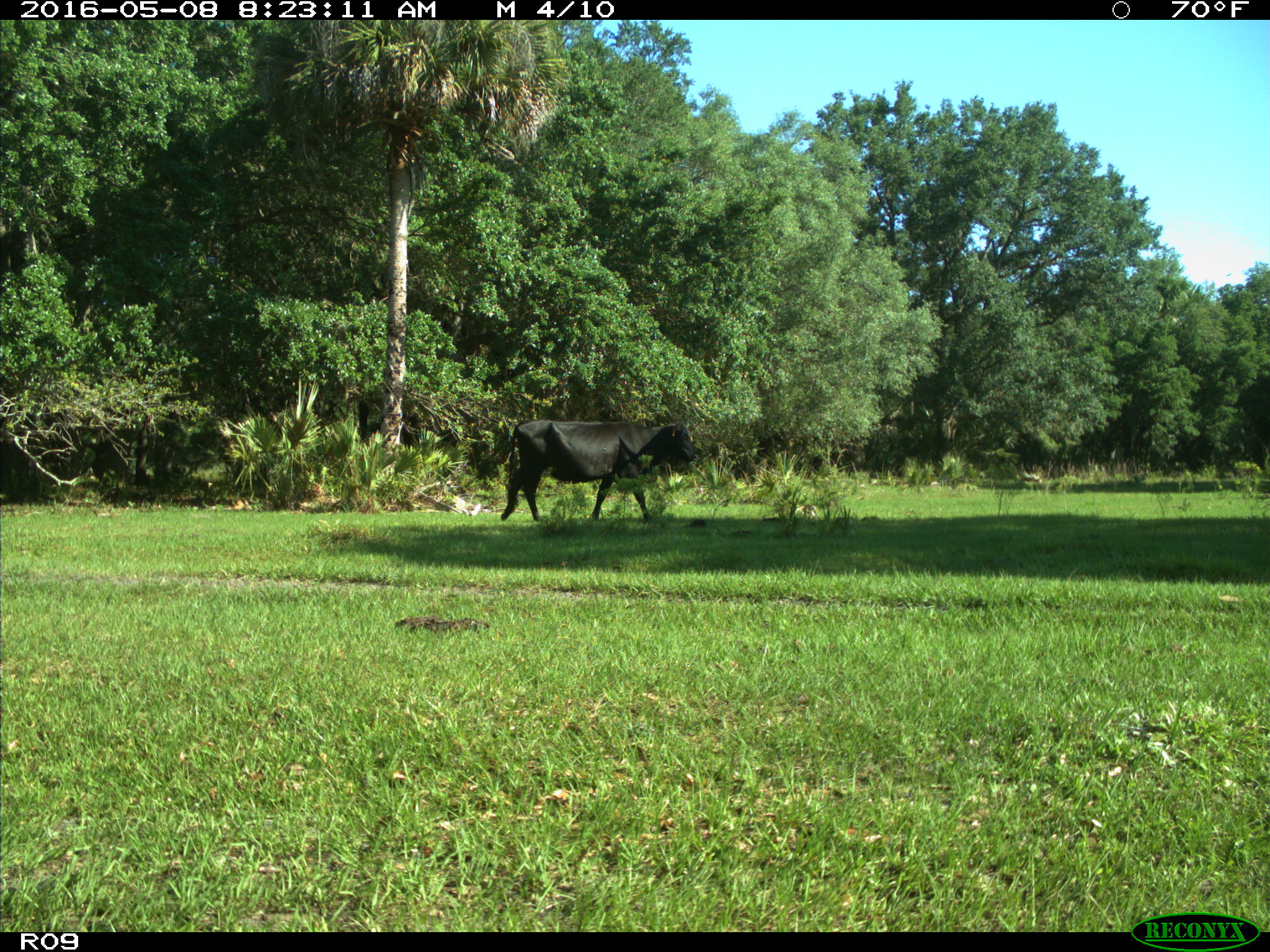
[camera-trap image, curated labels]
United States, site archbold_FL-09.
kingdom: Animalia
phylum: Chordata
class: Mammalia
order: Artiodactyla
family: Bovidae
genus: Bos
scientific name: Bos taurus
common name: domestic cow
Bos taurus (domestic cow).